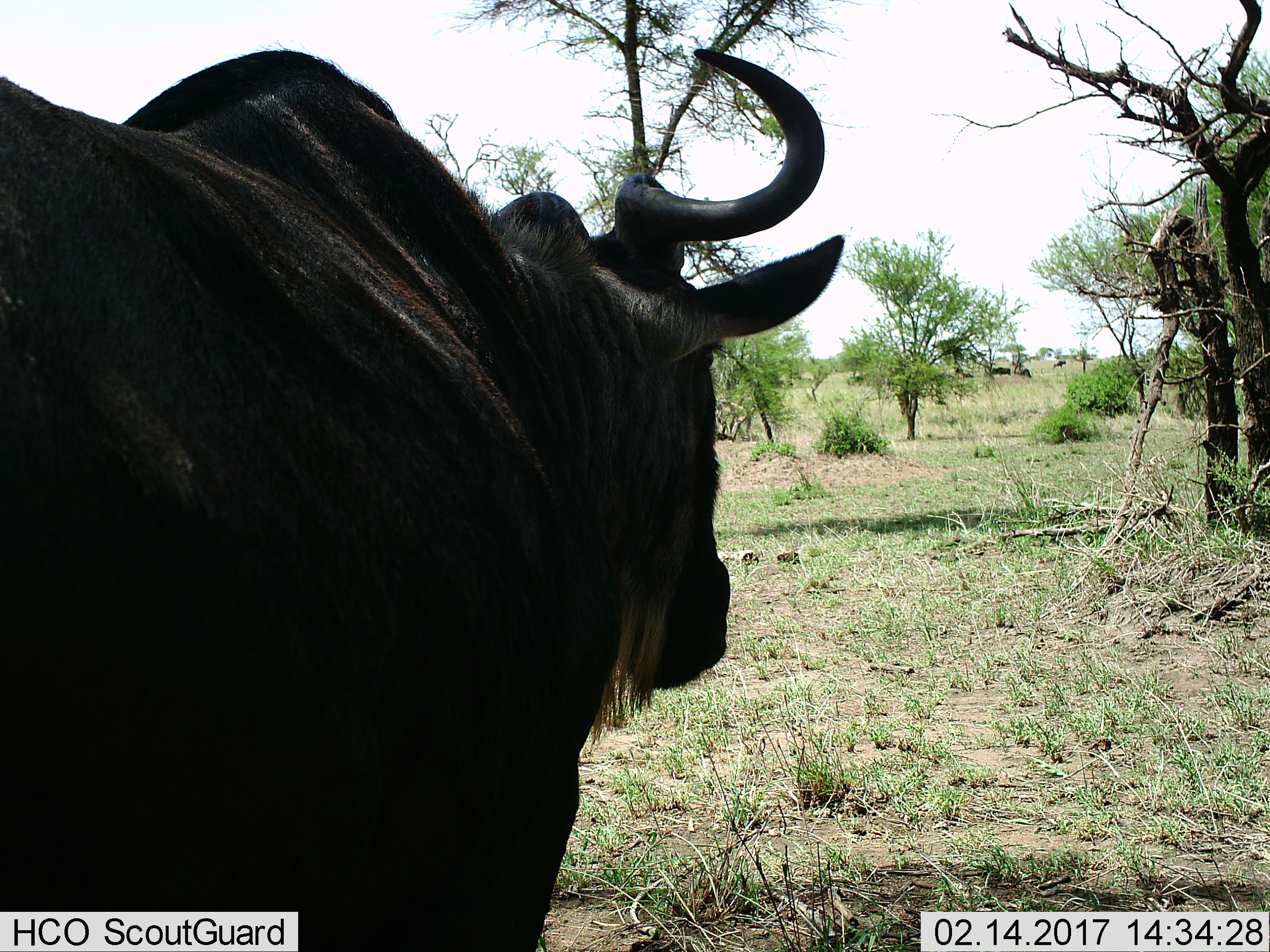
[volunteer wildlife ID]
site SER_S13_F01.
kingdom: Animalia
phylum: Chordata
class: Mammalia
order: Artiodactyla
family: Bovidae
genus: Connochaetes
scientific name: Connochaetes taurinus taurinus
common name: blue wildebeest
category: wildebeestblue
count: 1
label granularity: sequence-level